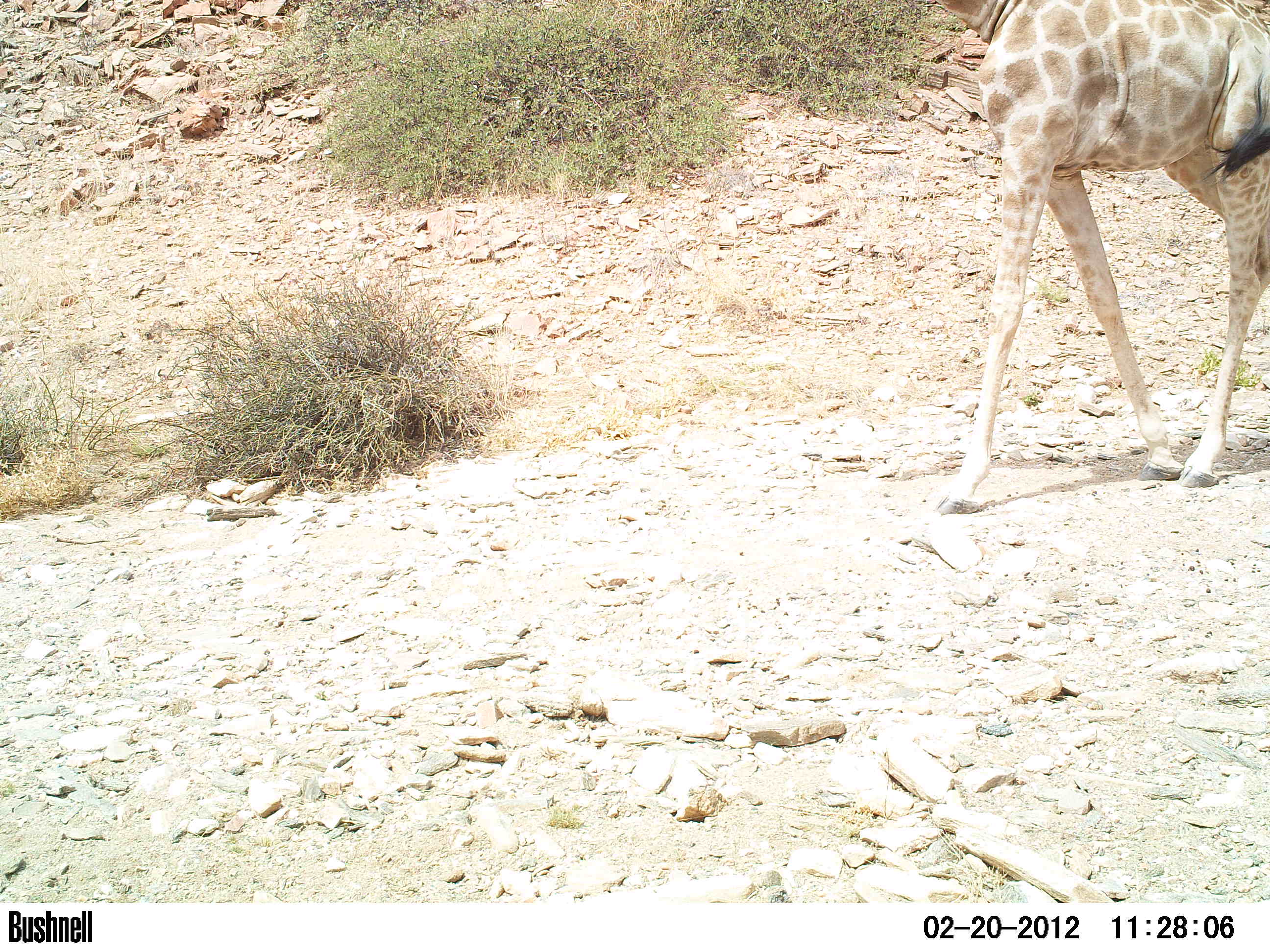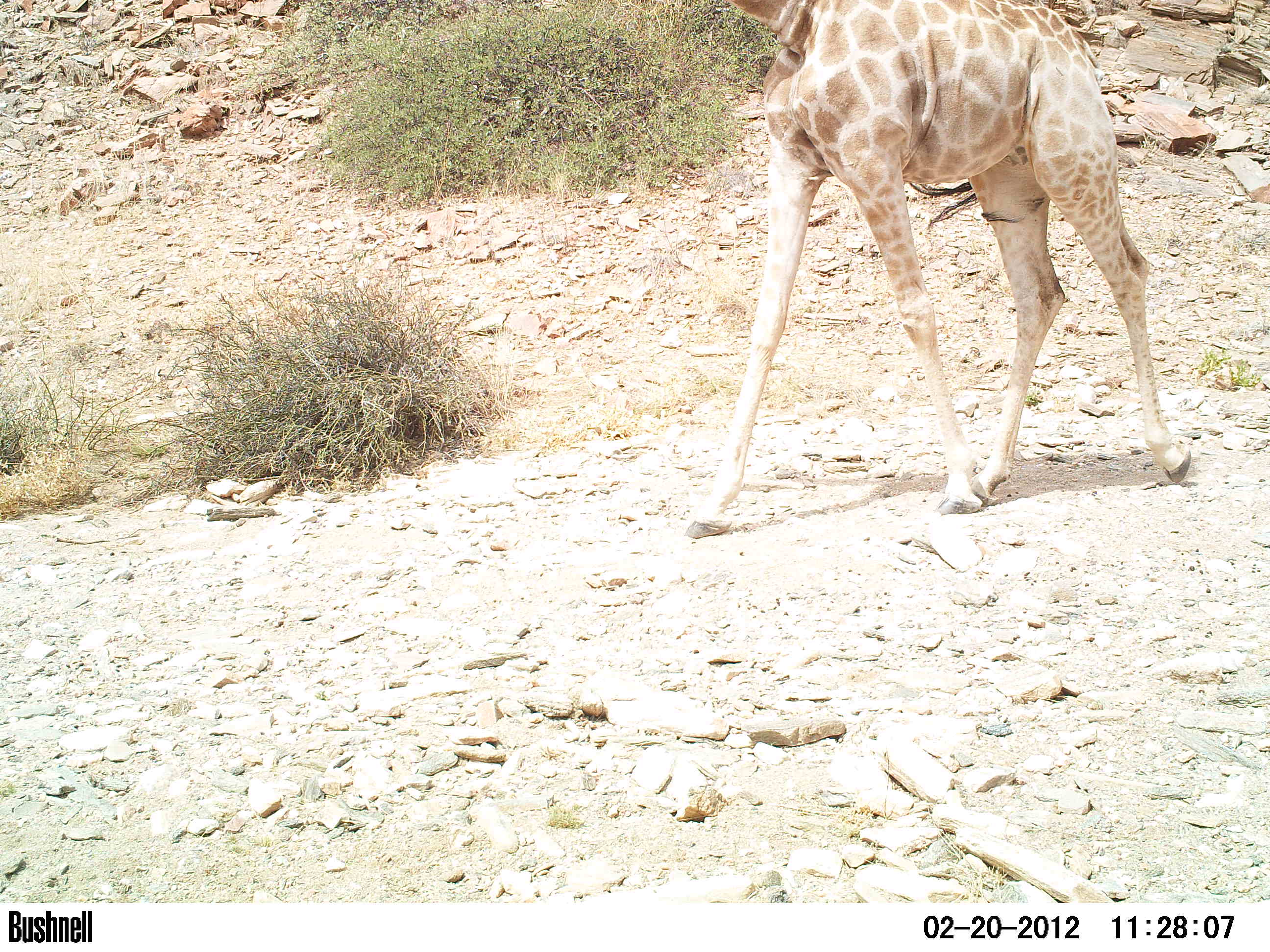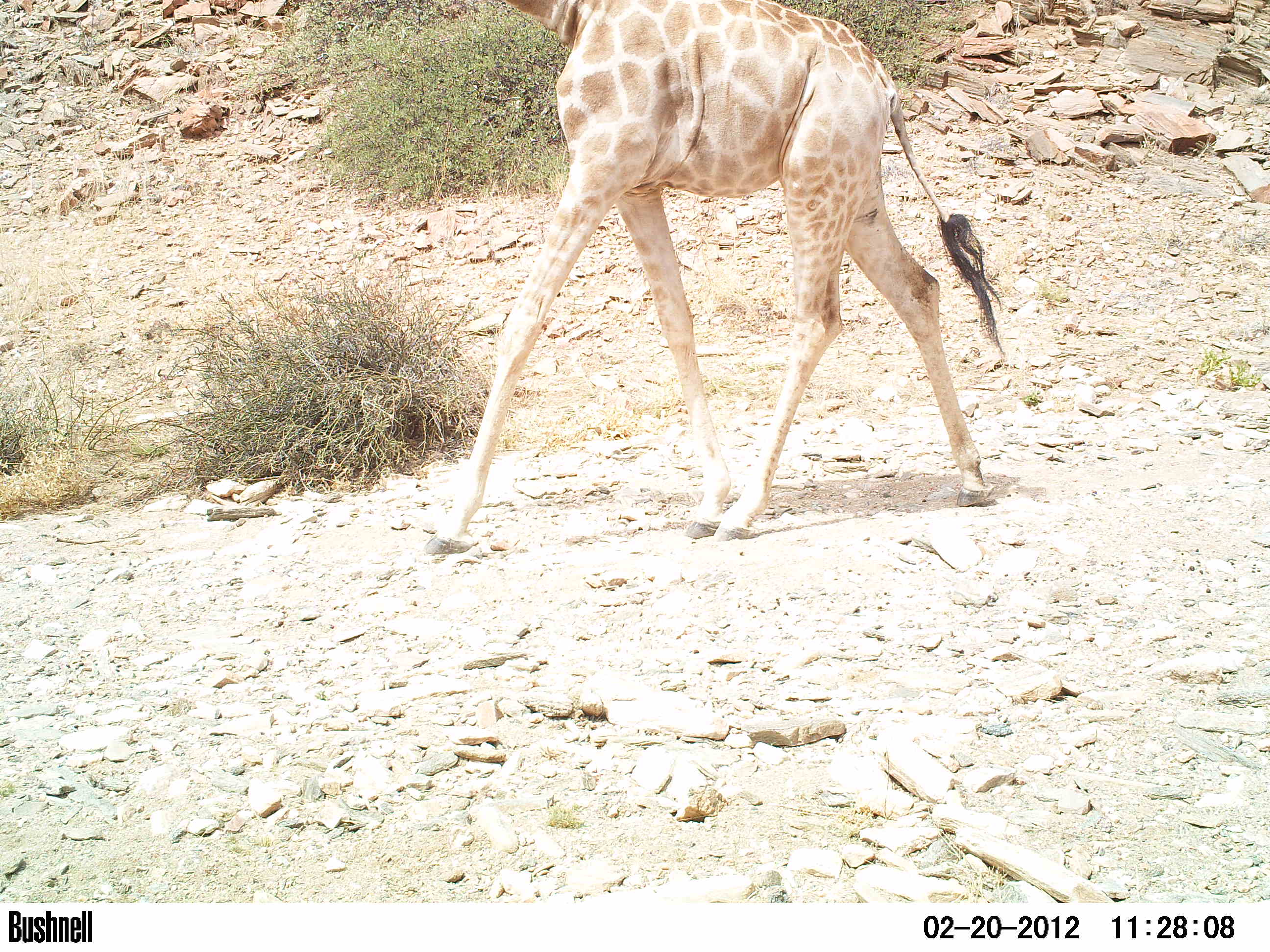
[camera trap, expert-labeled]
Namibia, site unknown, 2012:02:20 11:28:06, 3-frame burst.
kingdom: Animalia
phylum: Chordata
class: Mammalia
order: Artiodactyla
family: Giraffidae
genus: Giraffa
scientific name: Giraffa camelopardalis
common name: giraffe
Giraffa camelopardalis (giraffe).